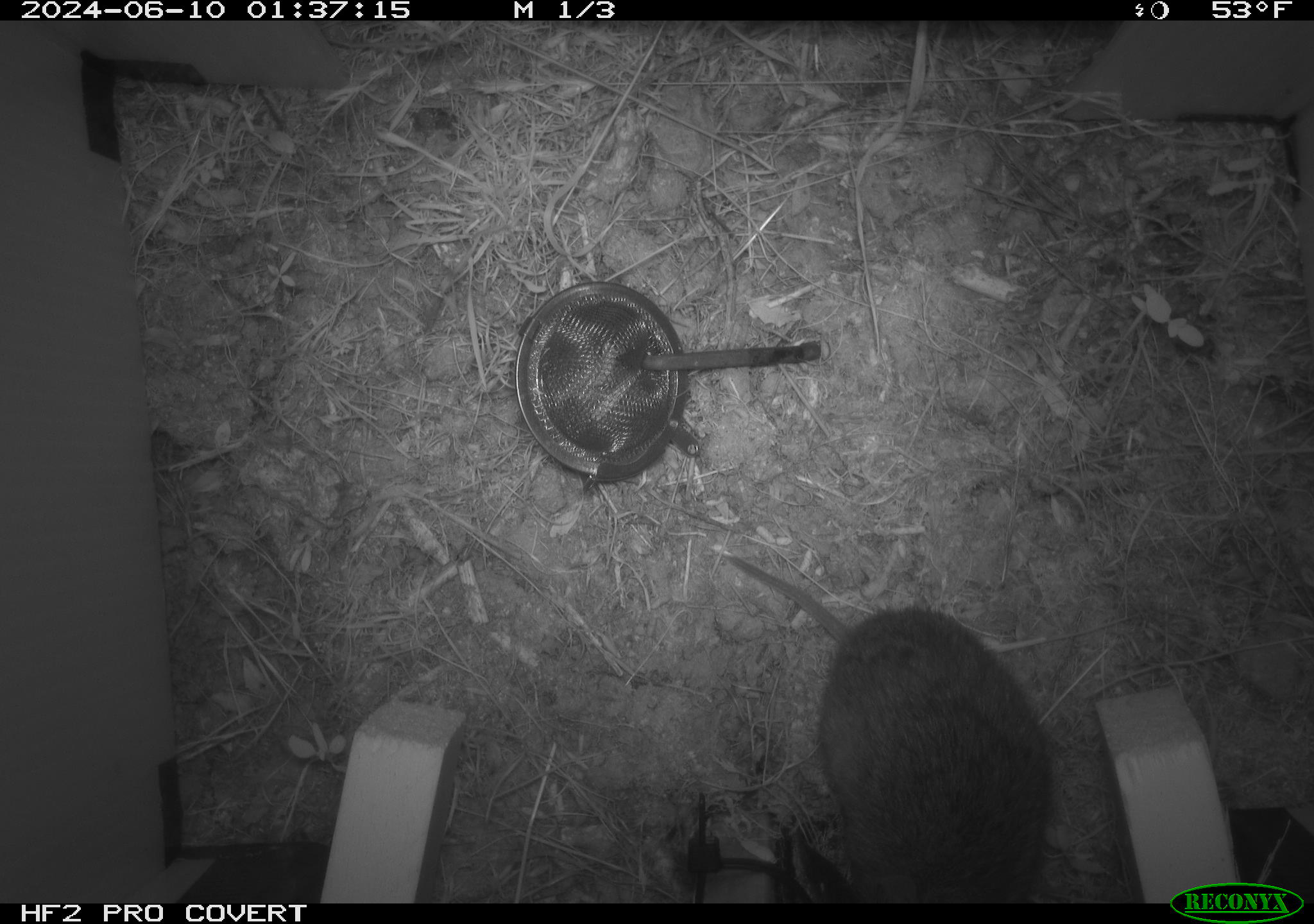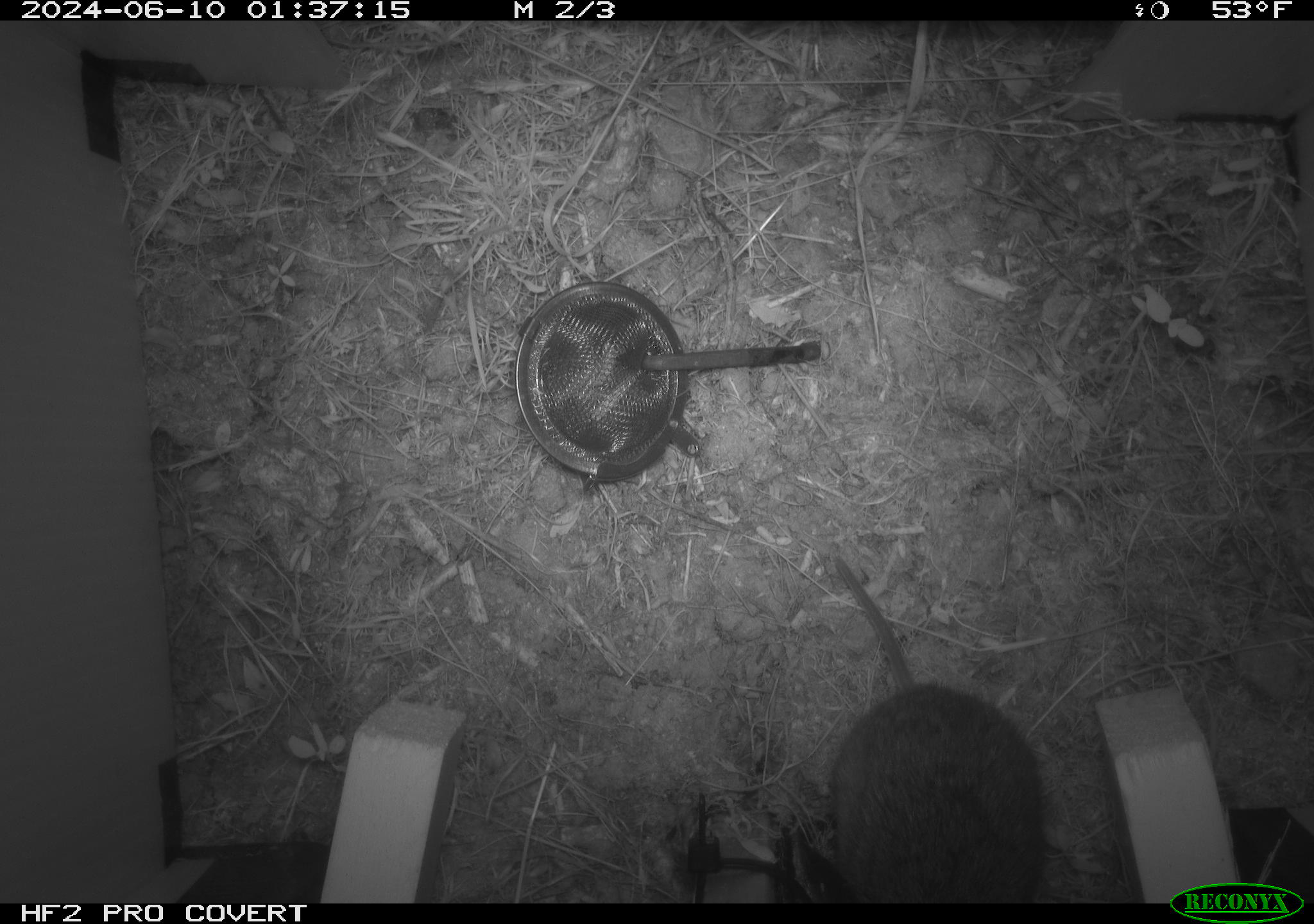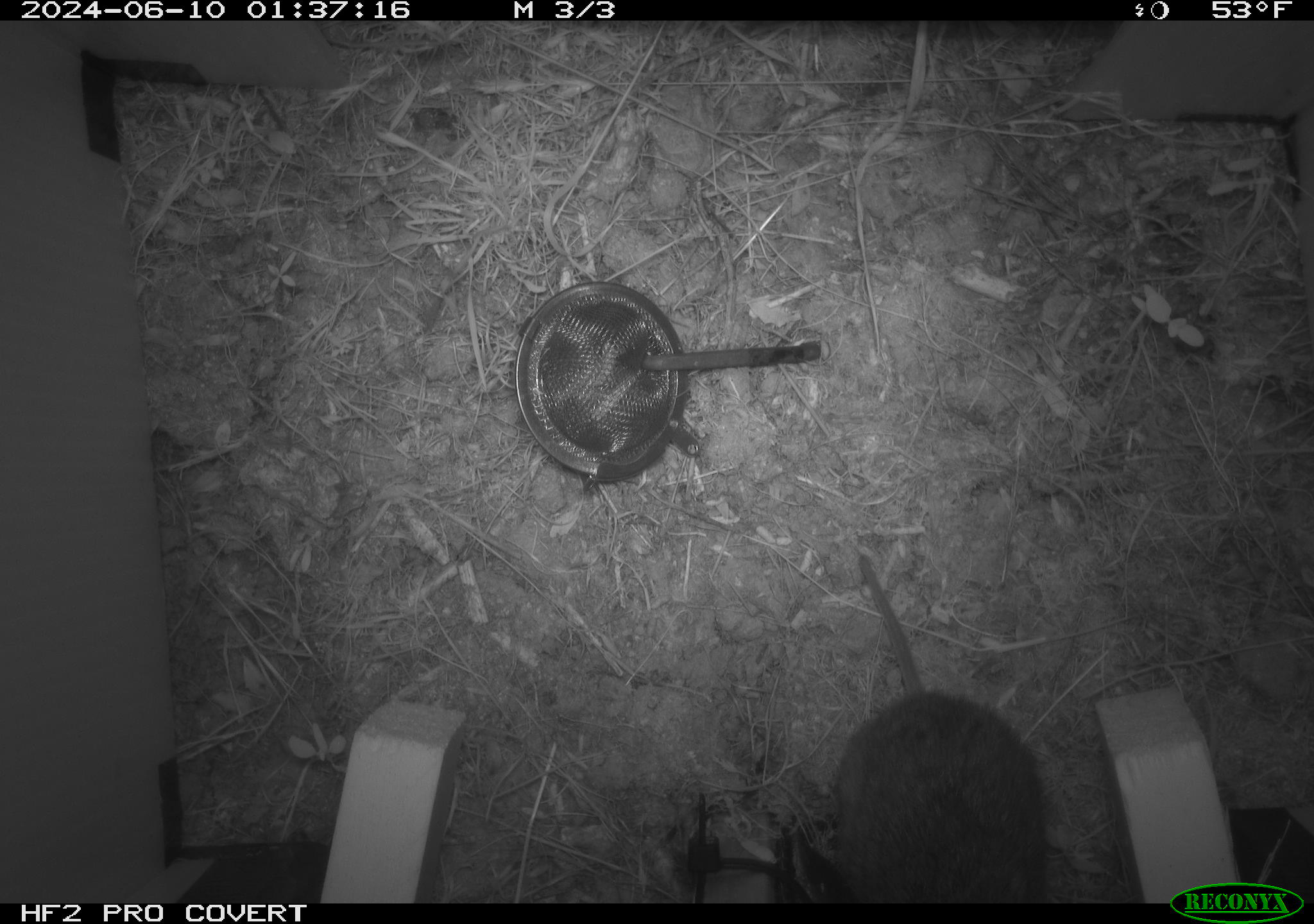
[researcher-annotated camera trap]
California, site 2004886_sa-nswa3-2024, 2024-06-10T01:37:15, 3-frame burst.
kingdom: Animalia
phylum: Chordata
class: Mammalia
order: Rodentia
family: Cricetidae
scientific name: Arvicolinae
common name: voles, lemmings, and muskrats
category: arvicolinae subfamily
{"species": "arvicolinae subfamily (voles, lemmings, and muskrats) (Arvicolinae)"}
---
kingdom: Animalia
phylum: Chordata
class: Mammalia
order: Rodentia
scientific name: Rodentia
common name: rodent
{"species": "rodent (Rodentia)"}